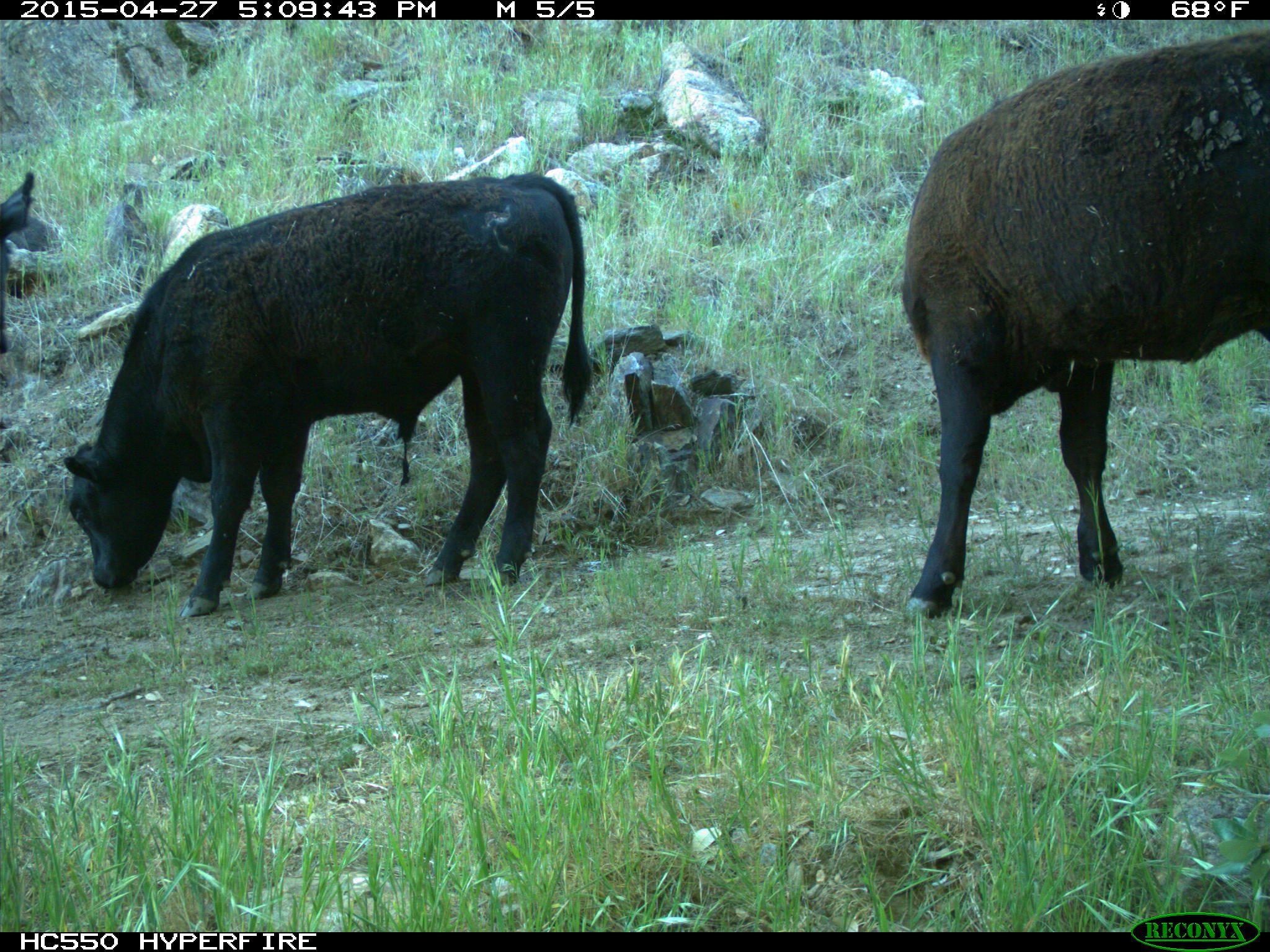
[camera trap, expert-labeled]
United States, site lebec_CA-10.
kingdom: Animalia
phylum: Chordata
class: Mammalia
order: Artiodactyla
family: Bovidae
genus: Bos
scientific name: Bos taurus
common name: domestic cow